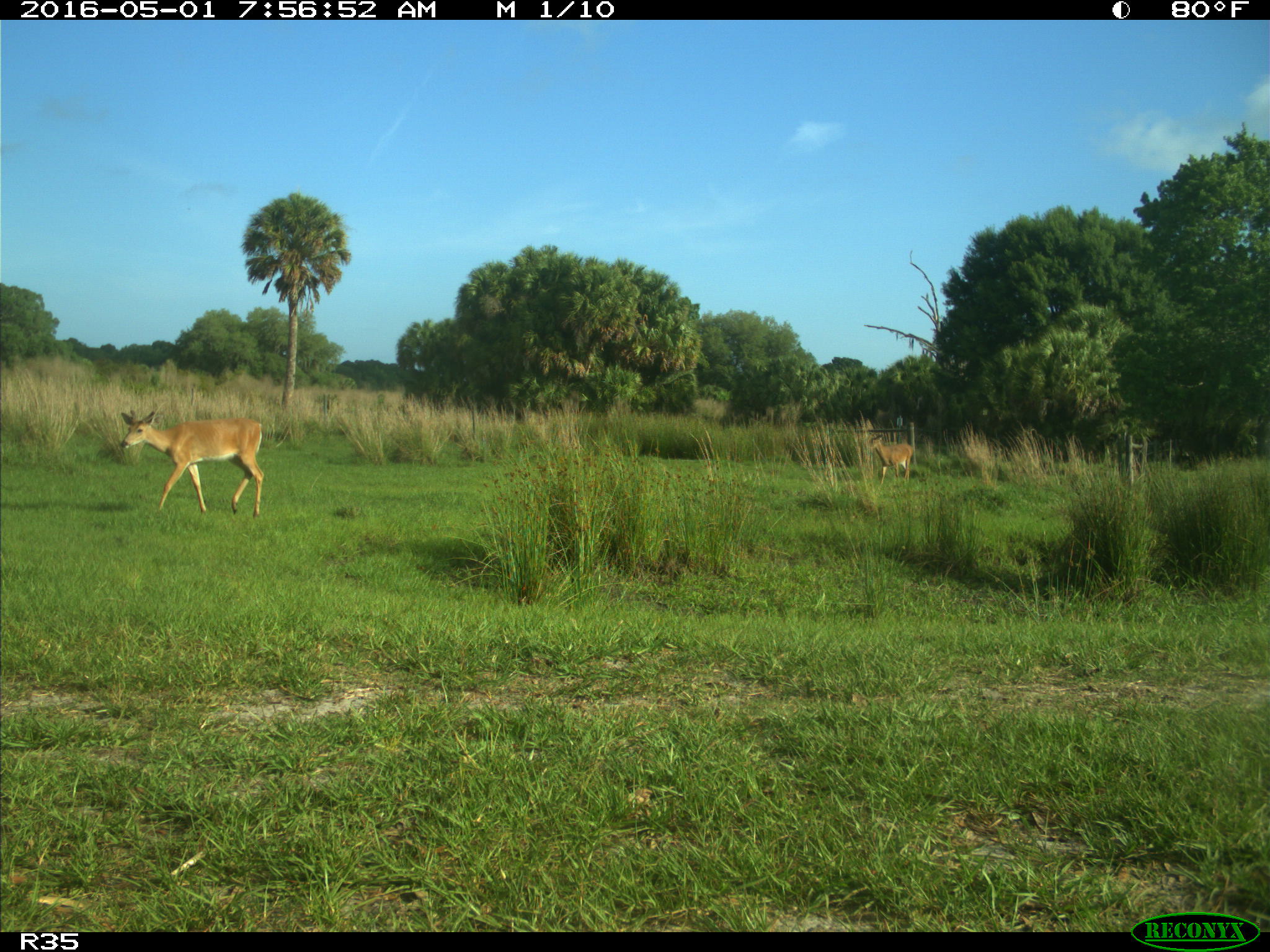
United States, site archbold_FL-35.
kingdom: Animalia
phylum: Chordata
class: Mammalia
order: Artiodactyla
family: Cervidae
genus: Odocoileus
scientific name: Odocoileus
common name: deer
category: unidentified deer